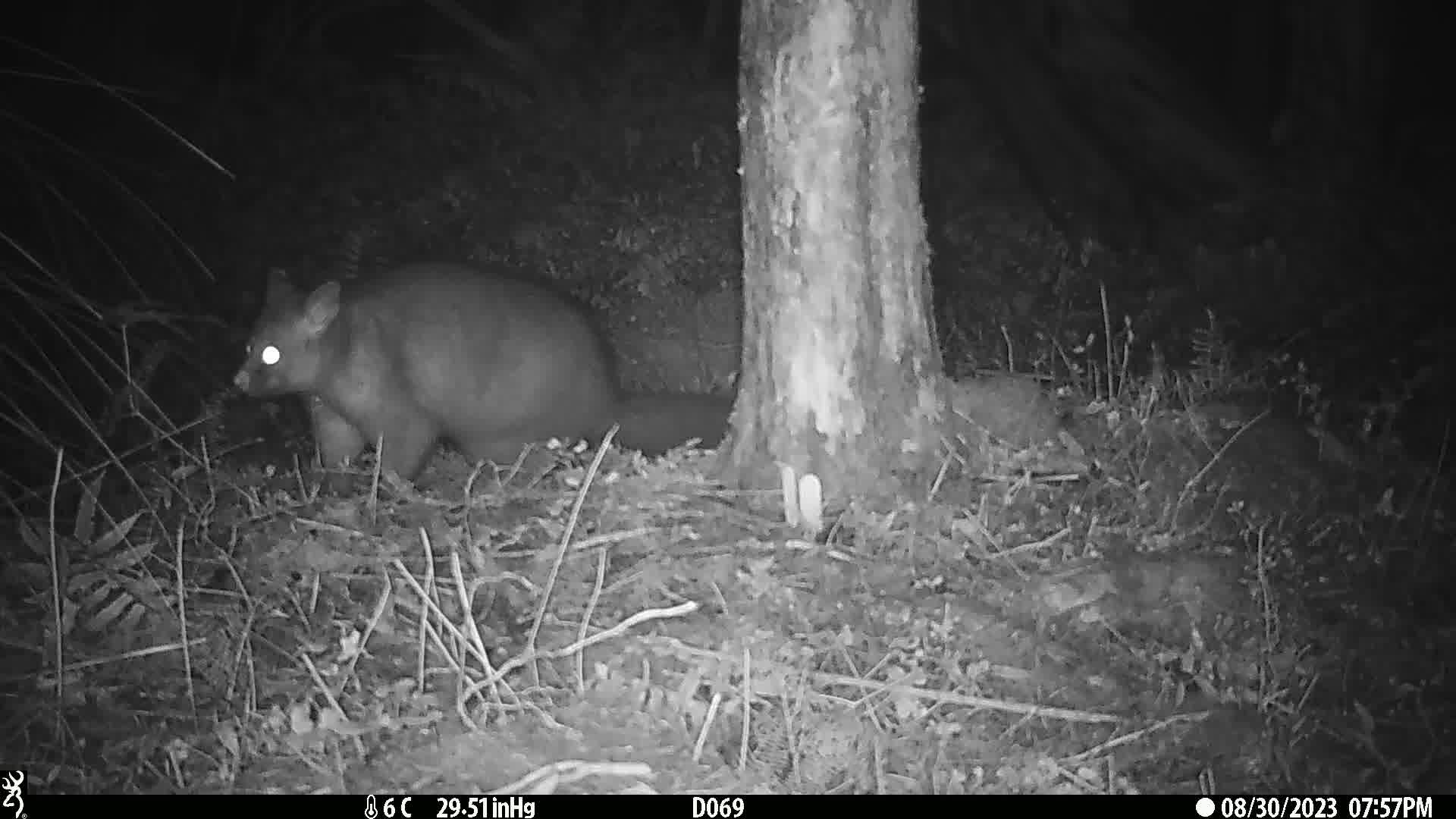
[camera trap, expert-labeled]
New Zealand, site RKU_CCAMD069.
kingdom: Animalia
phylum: Chordata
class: Mammalia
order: Diprotodontia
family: Phalangeridae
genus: Trichosurus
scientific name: Trichosurus vulpecula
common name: common brushtail possum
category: possum